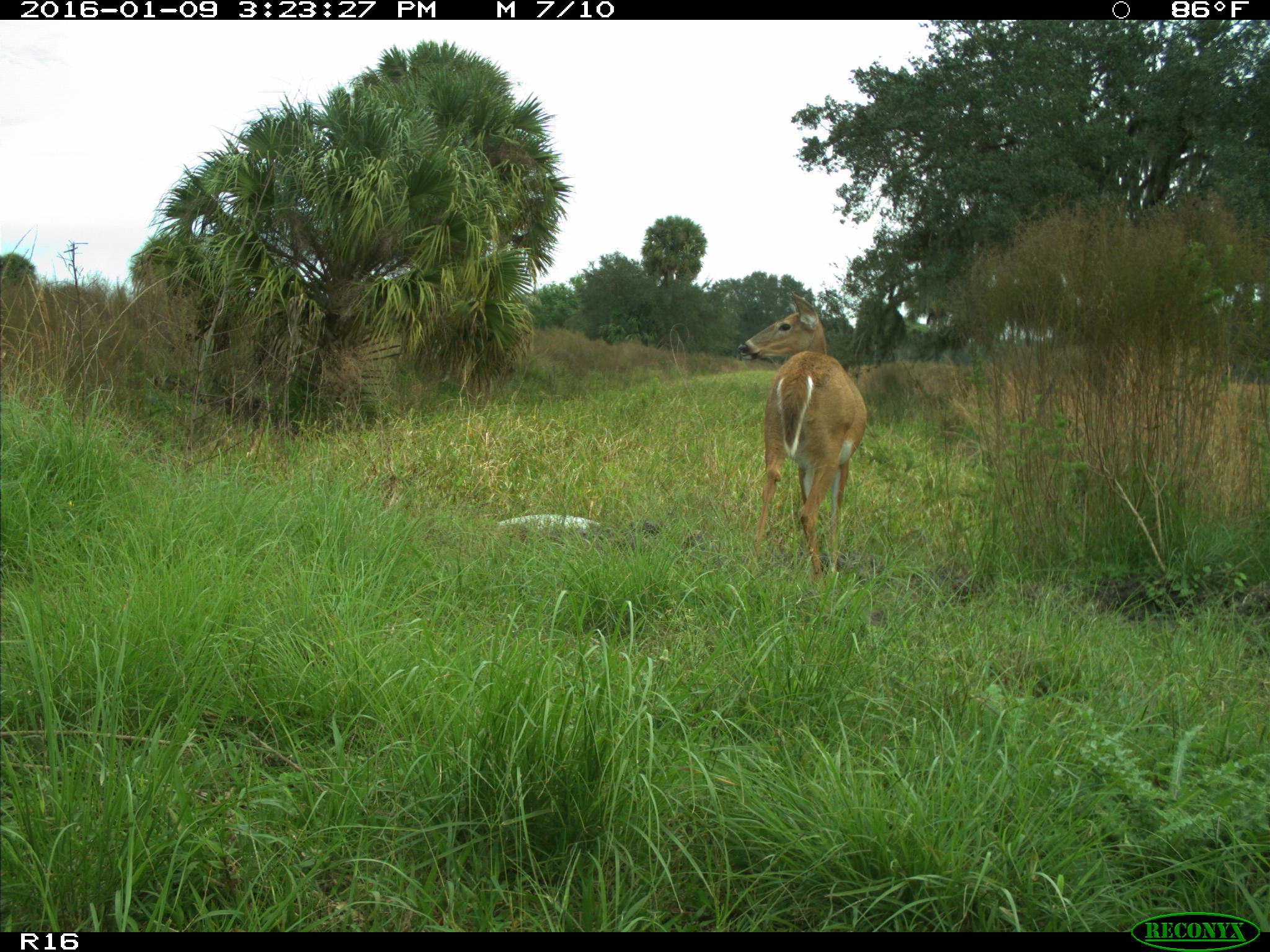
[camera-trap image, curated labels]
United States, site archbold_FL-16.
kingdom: Animalia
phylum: Chordata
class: Mammalia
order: Artiodactyla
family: Cervidae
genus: Odocoileus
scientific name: Odocoileus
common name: deer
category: unidentified deer